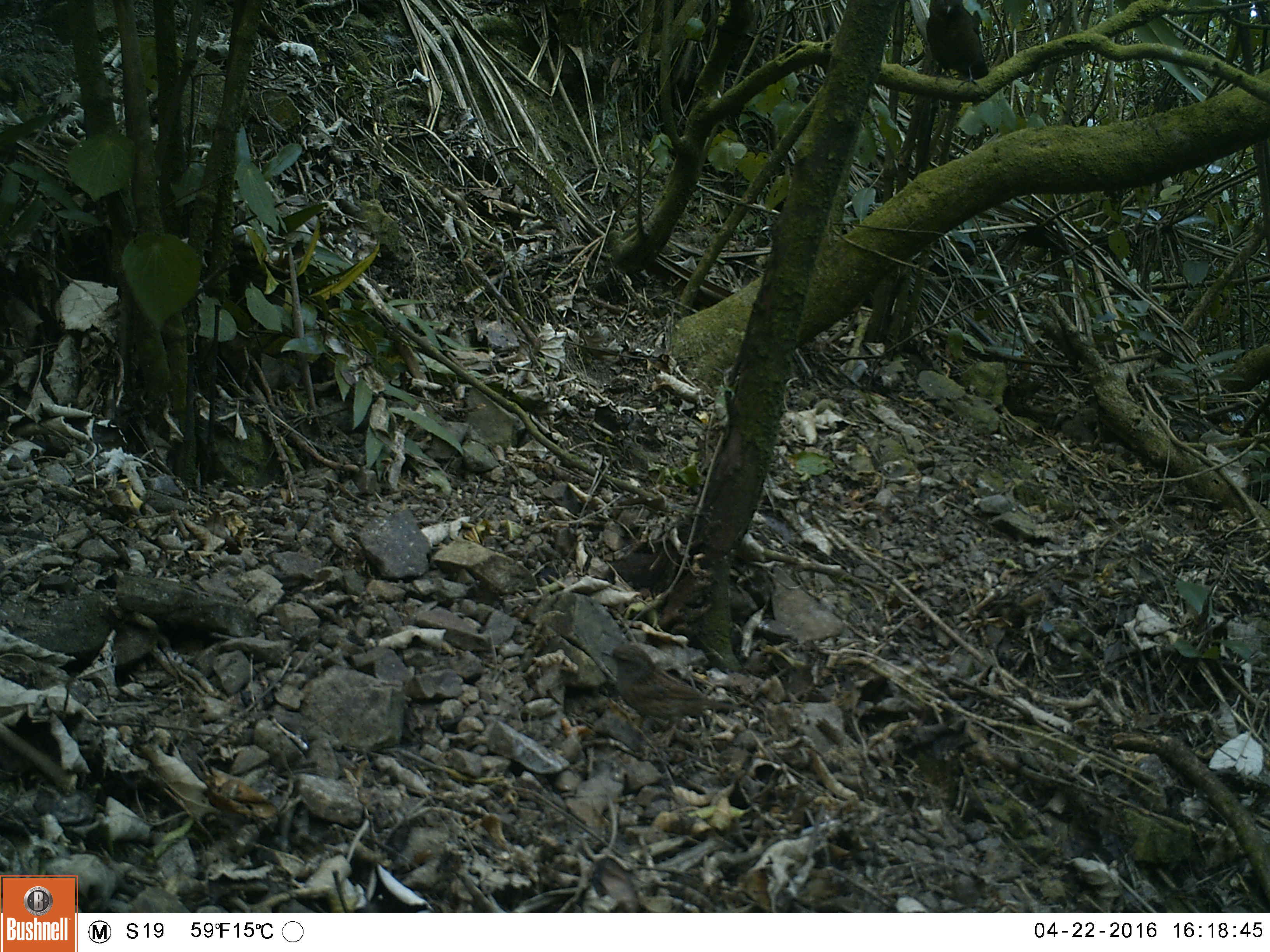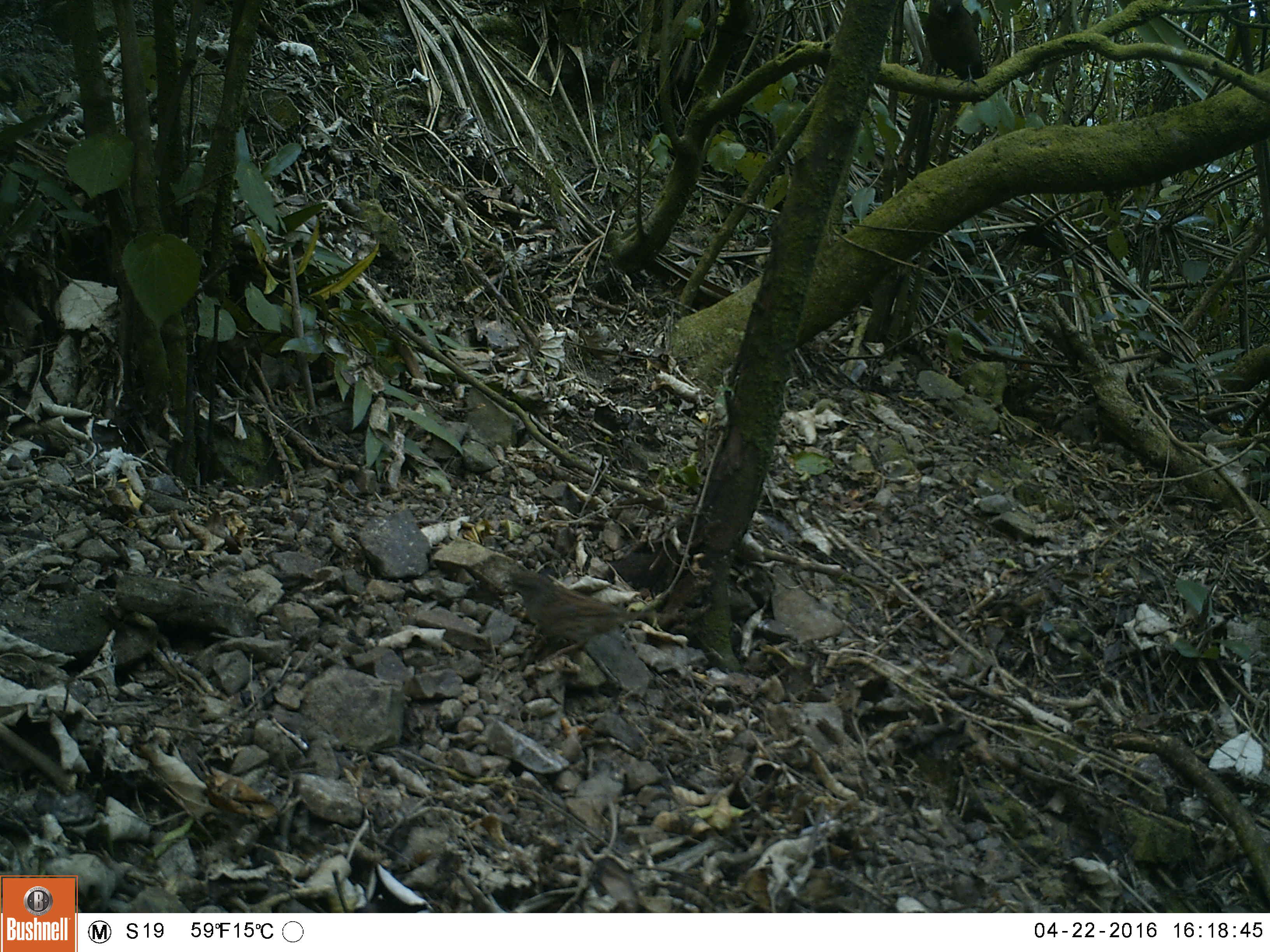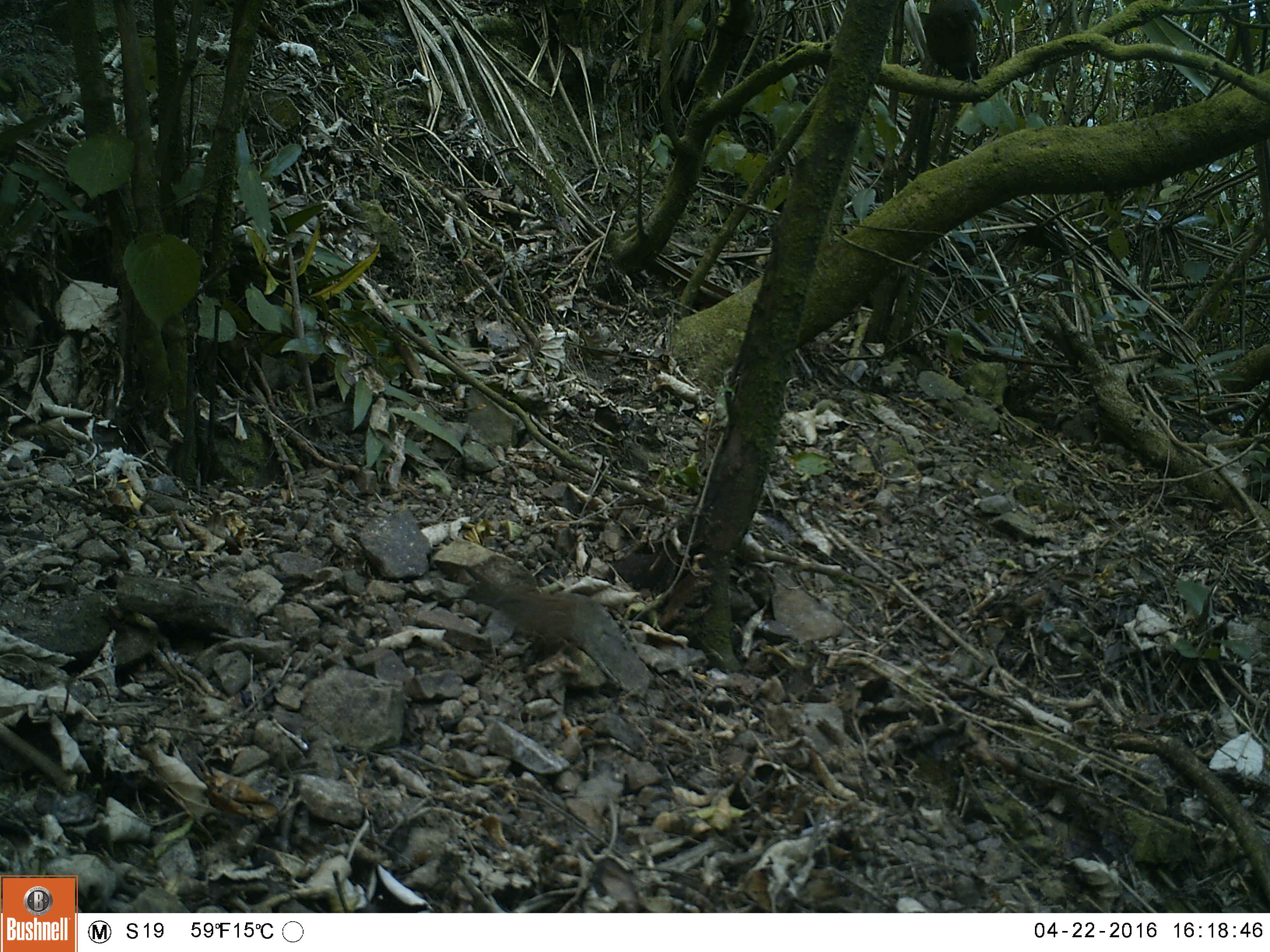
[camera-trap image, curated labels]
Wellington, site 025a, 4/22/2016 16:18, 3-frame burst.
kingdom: Animalia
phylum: Chordata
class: Aves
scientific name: Aves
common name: bird